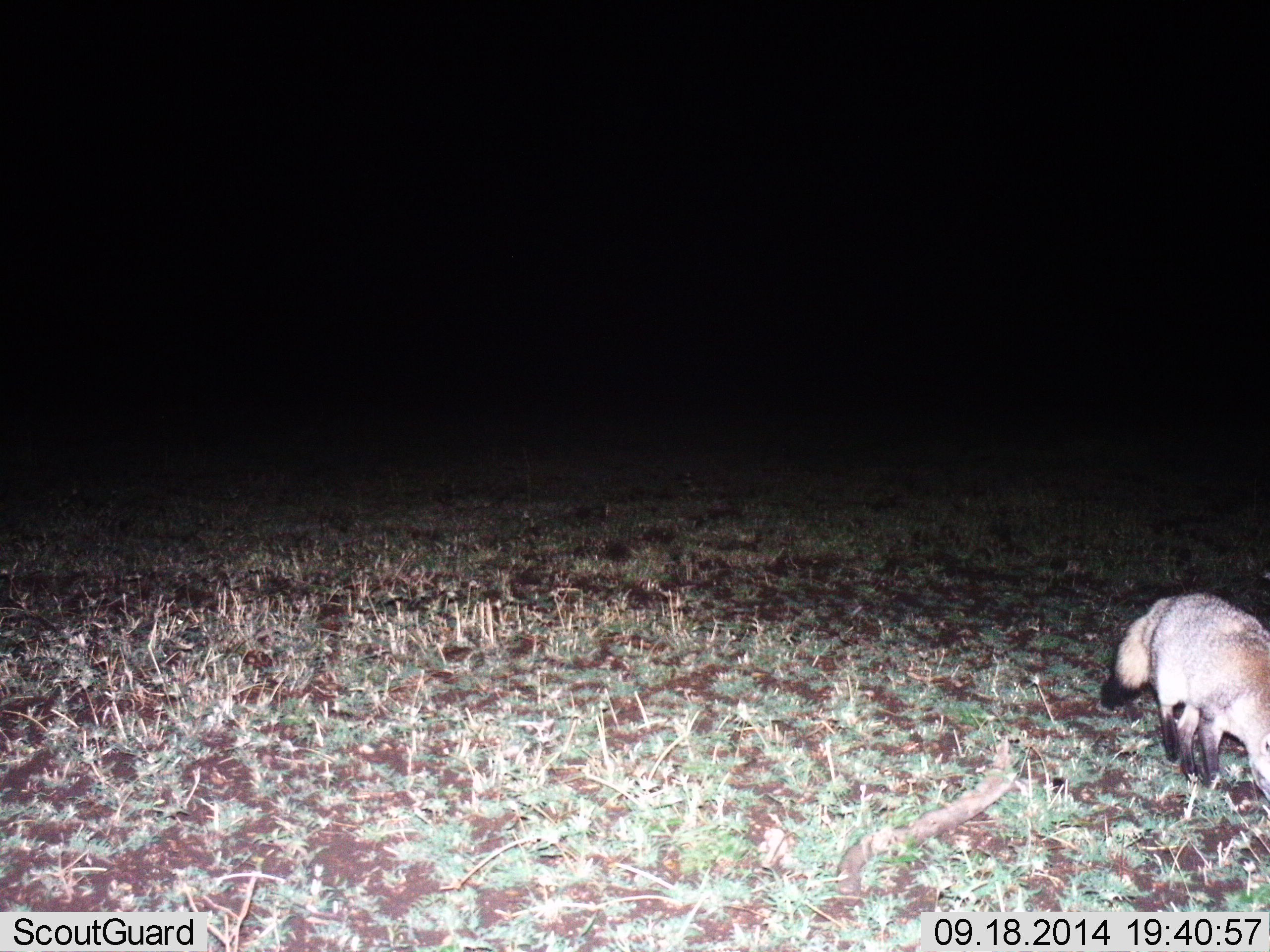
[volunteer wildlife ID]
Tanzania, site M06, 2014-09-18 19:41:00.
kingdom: Animalia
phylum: Chordata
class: Mammalia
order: Carnivora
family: Canidae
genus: Otocyon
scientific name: Otocyon megalotis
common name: bat-eared fox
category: batearedfox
Batearedfox (bat-eared fox) (Otocyon megalotis), count 1. Behavior (volunteer vote fractions): standing 30%, resting 0%, moving 70%, interacting 0%. Young present (vote fraction): 0%. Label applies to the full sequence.